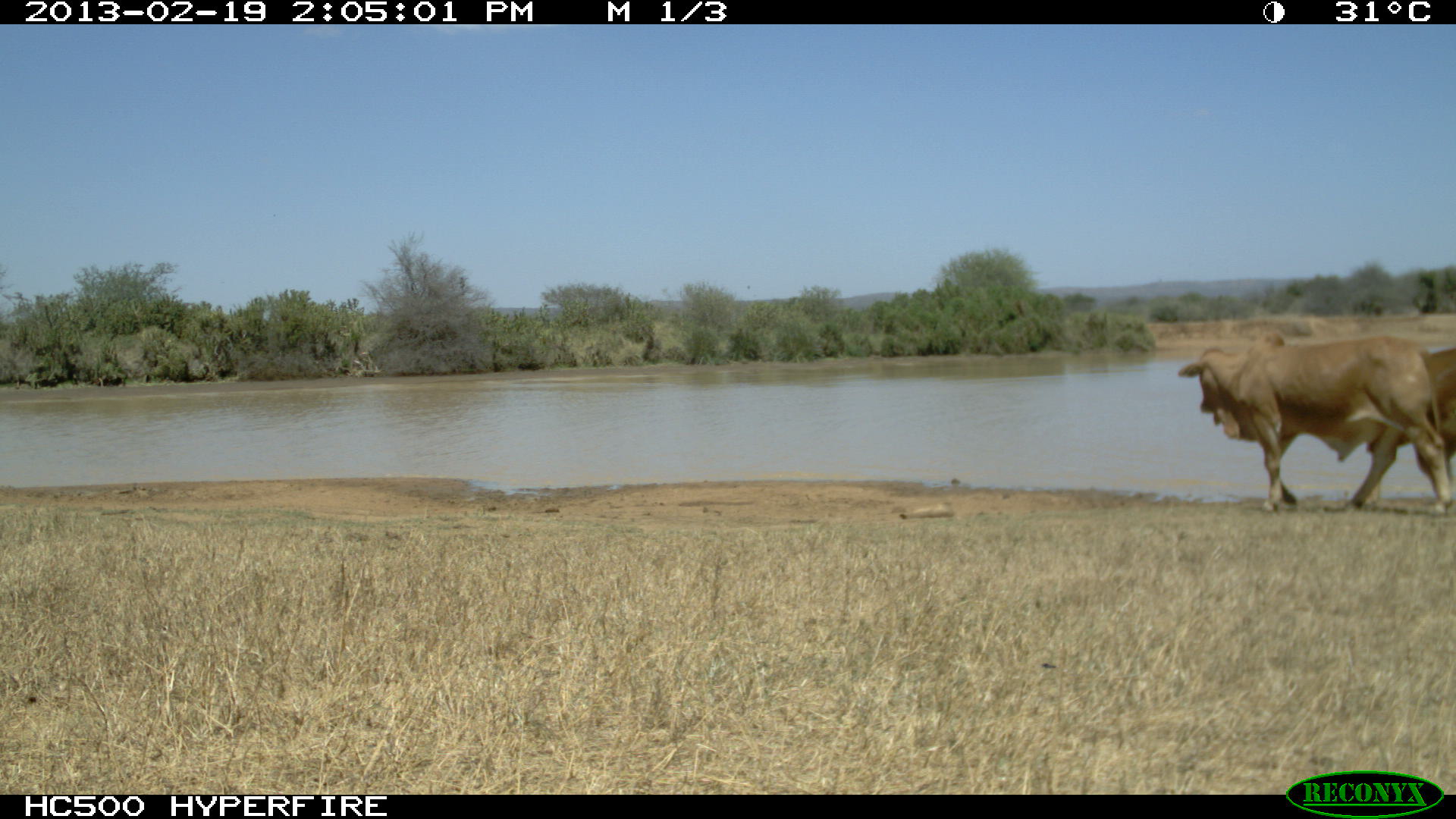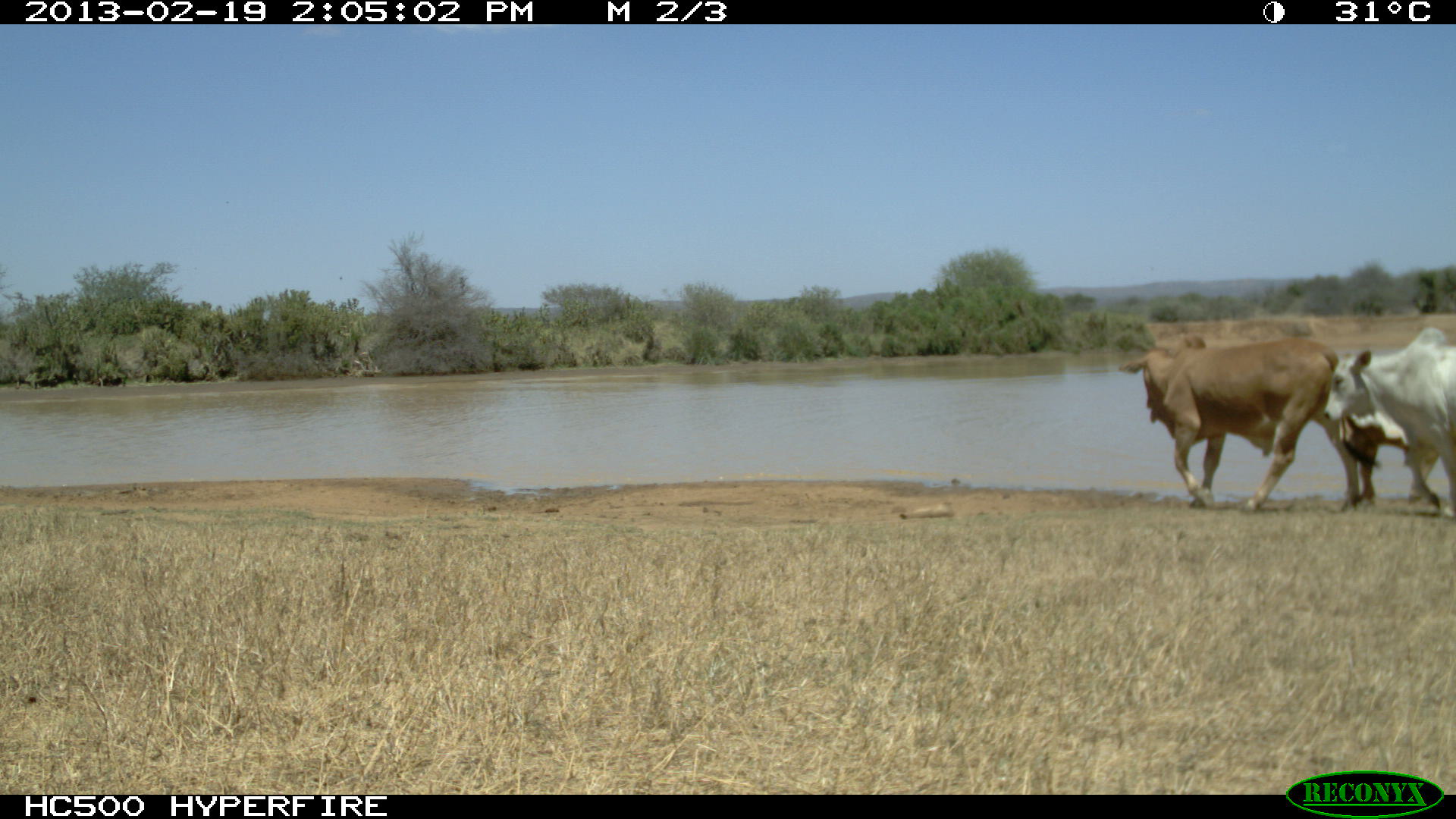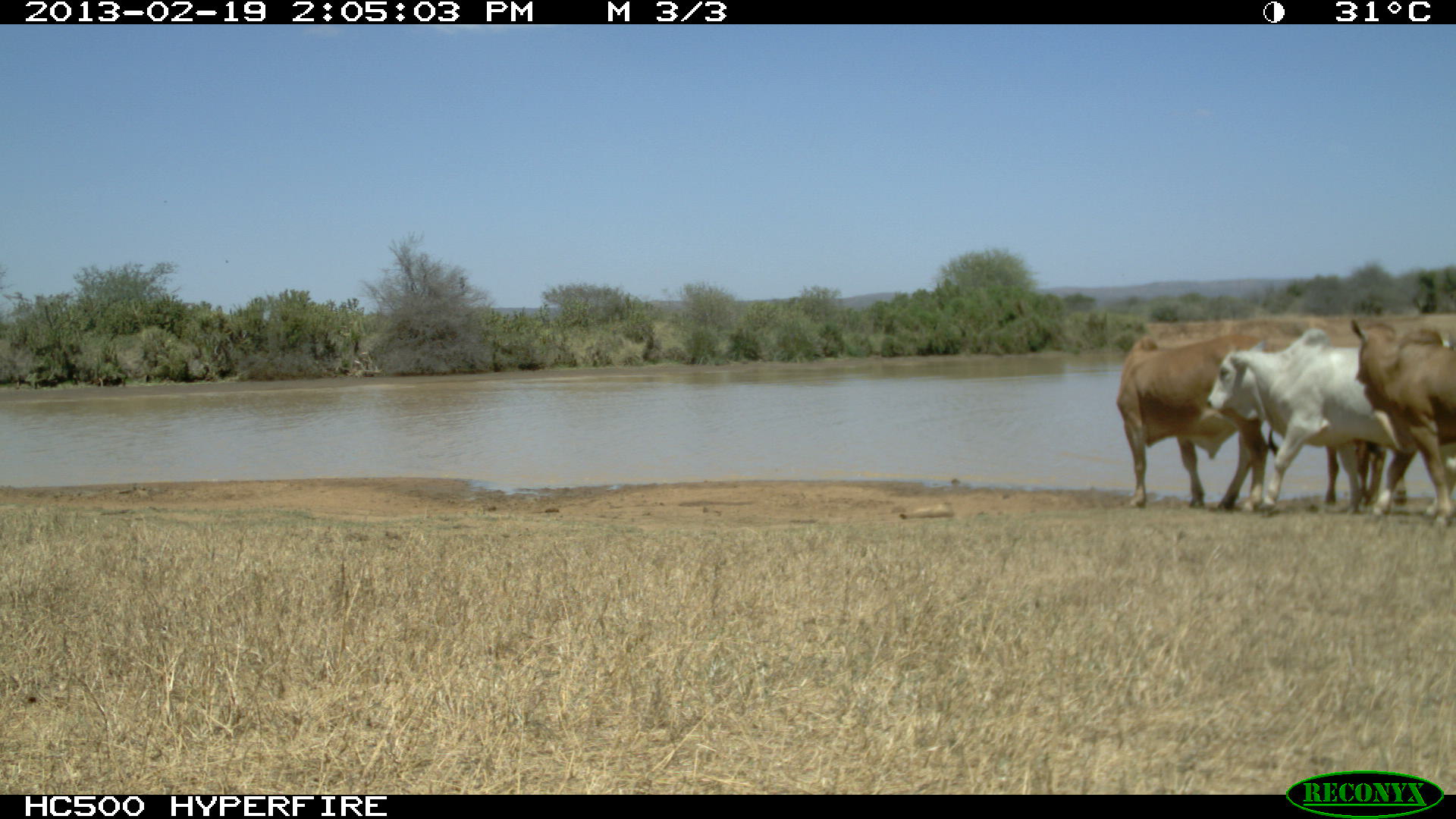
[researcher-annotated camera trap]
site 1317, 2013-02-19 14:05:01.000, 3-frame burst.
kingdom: Animalia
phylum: Chordata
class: Mammalia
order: Artiodactyla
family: Bovidae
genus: Bos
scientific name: Bos taurus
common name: domestic cattle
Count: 2.